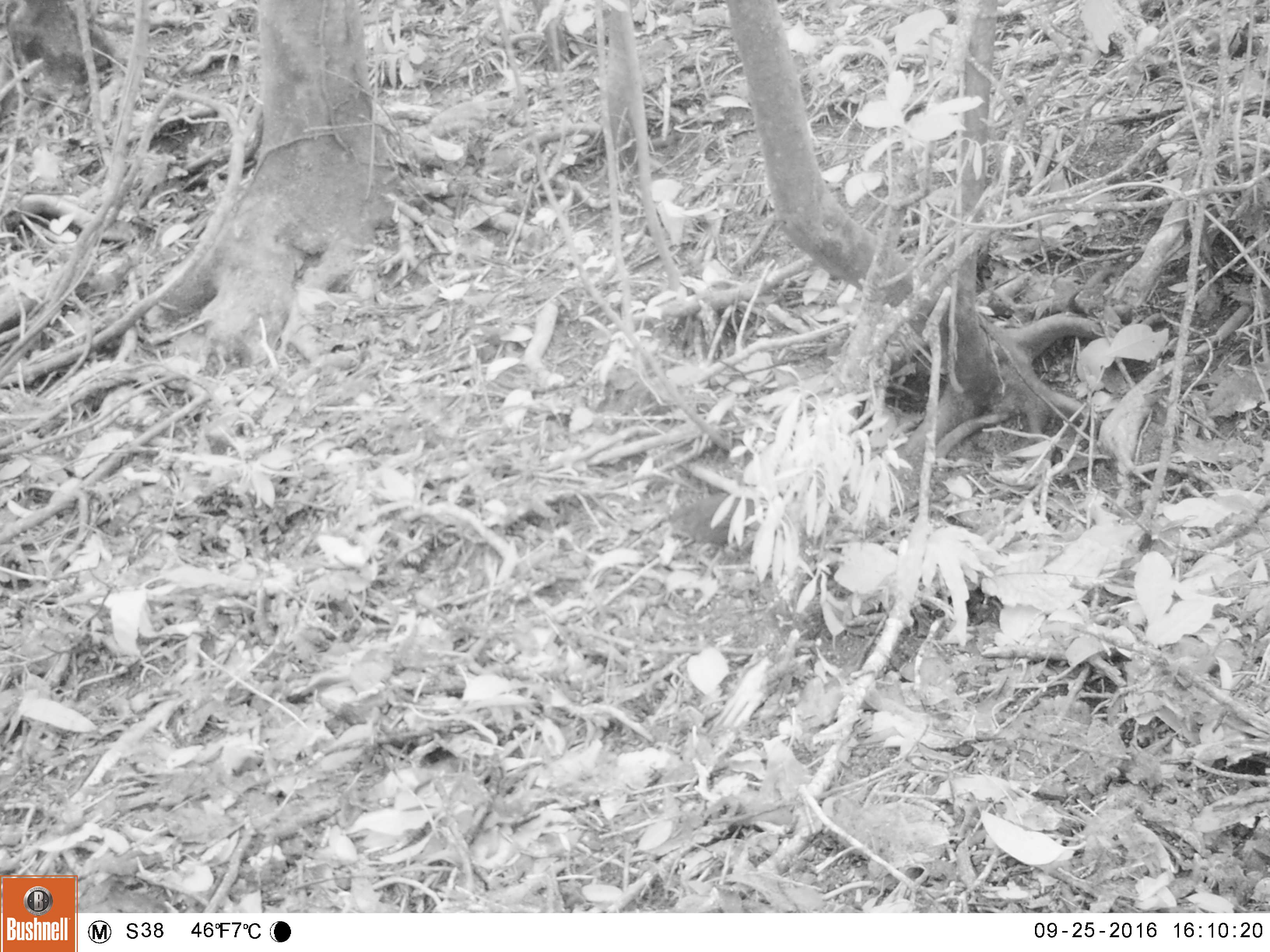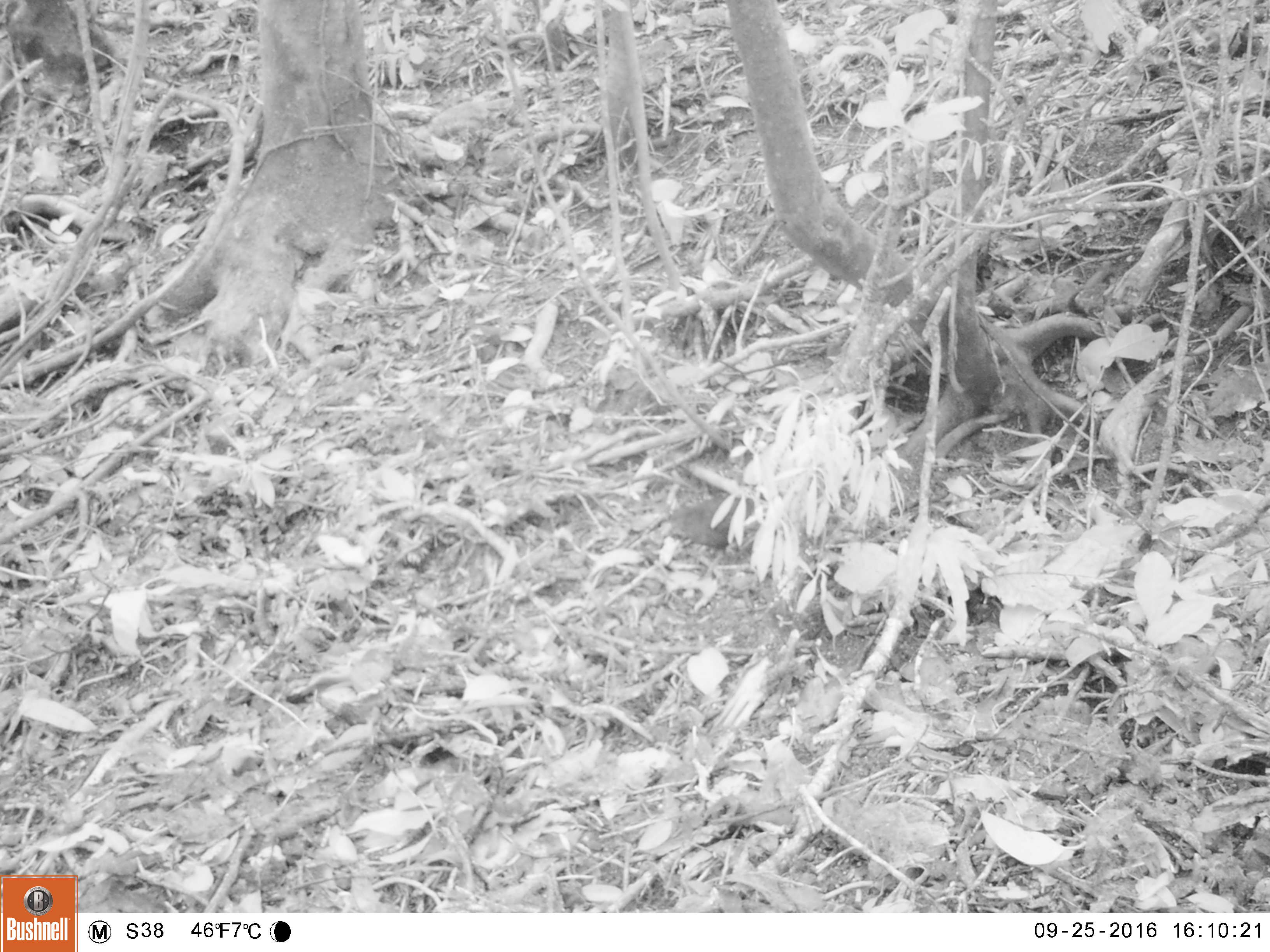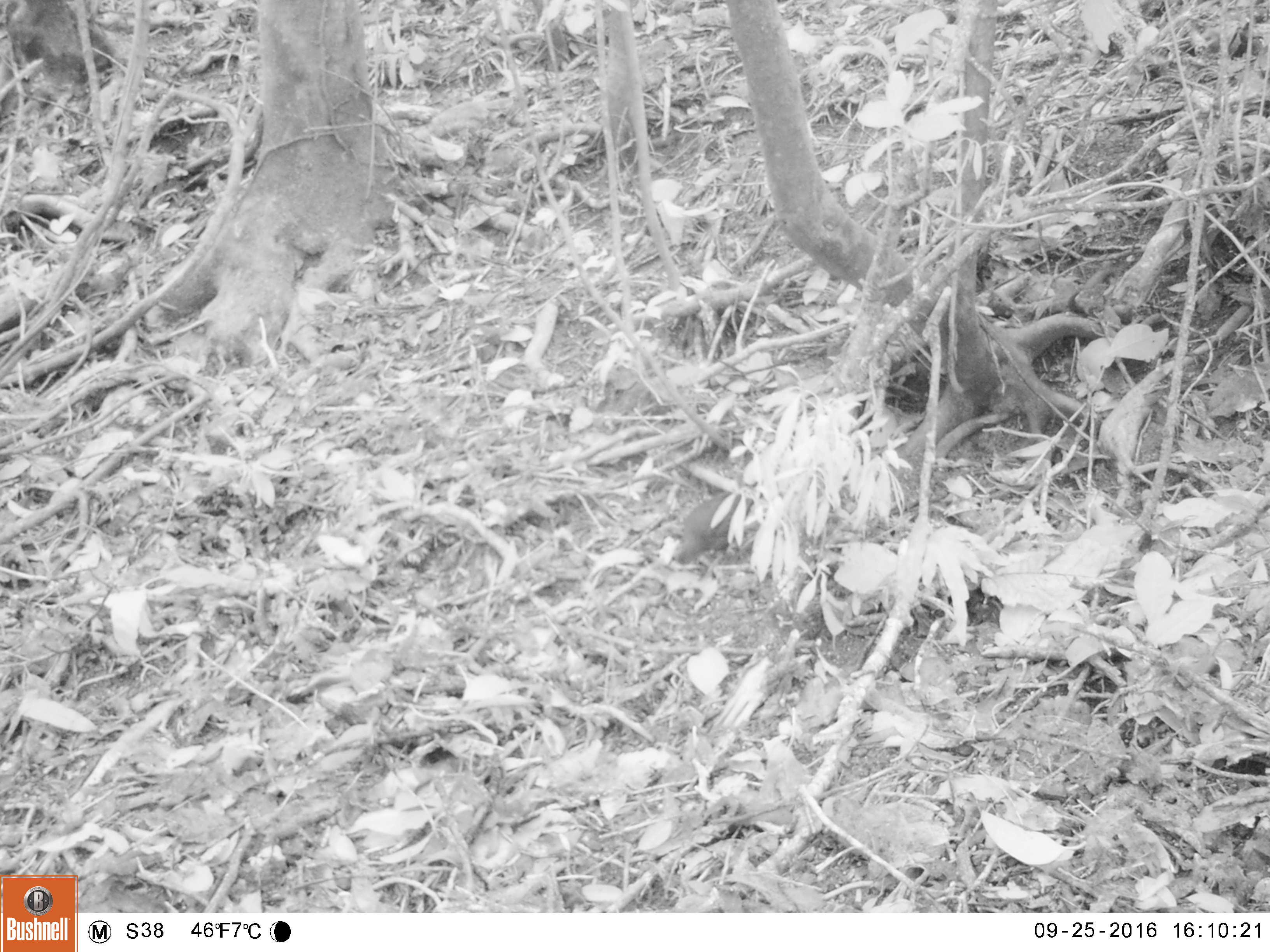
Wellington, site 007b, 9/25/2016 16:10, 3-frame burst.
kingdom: Animalia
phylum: Chordata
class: Aves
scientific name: Aves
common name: bird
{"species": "bird (Aves)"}